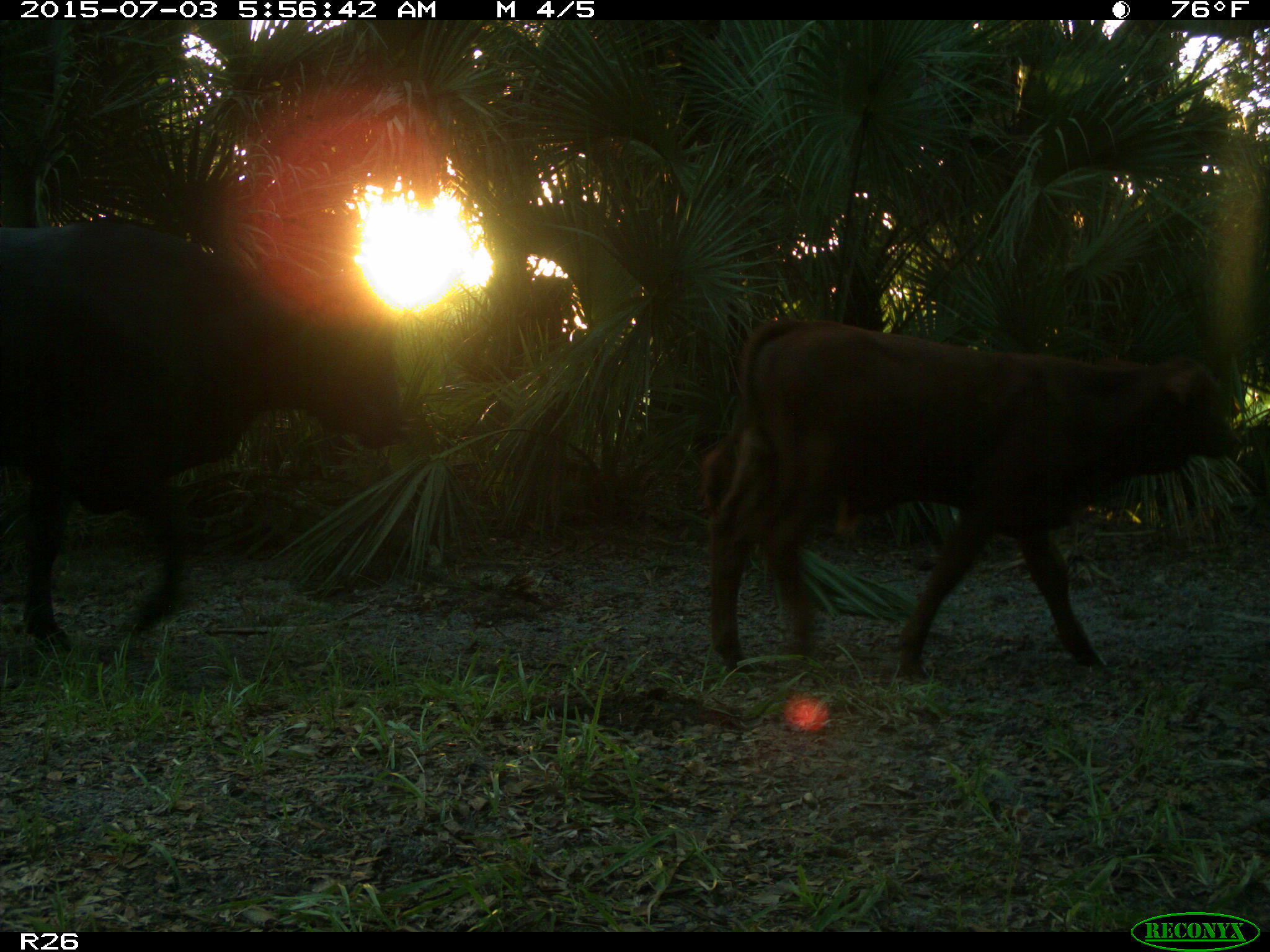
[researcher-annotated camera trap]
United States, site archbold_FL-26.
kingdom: Animalia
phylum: Chordata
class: Mammalia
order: Artiodactyla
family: Bovidae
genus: Bos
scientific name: Bos taurus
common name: domestic cow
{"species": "Bos taurus (domestic cow)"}